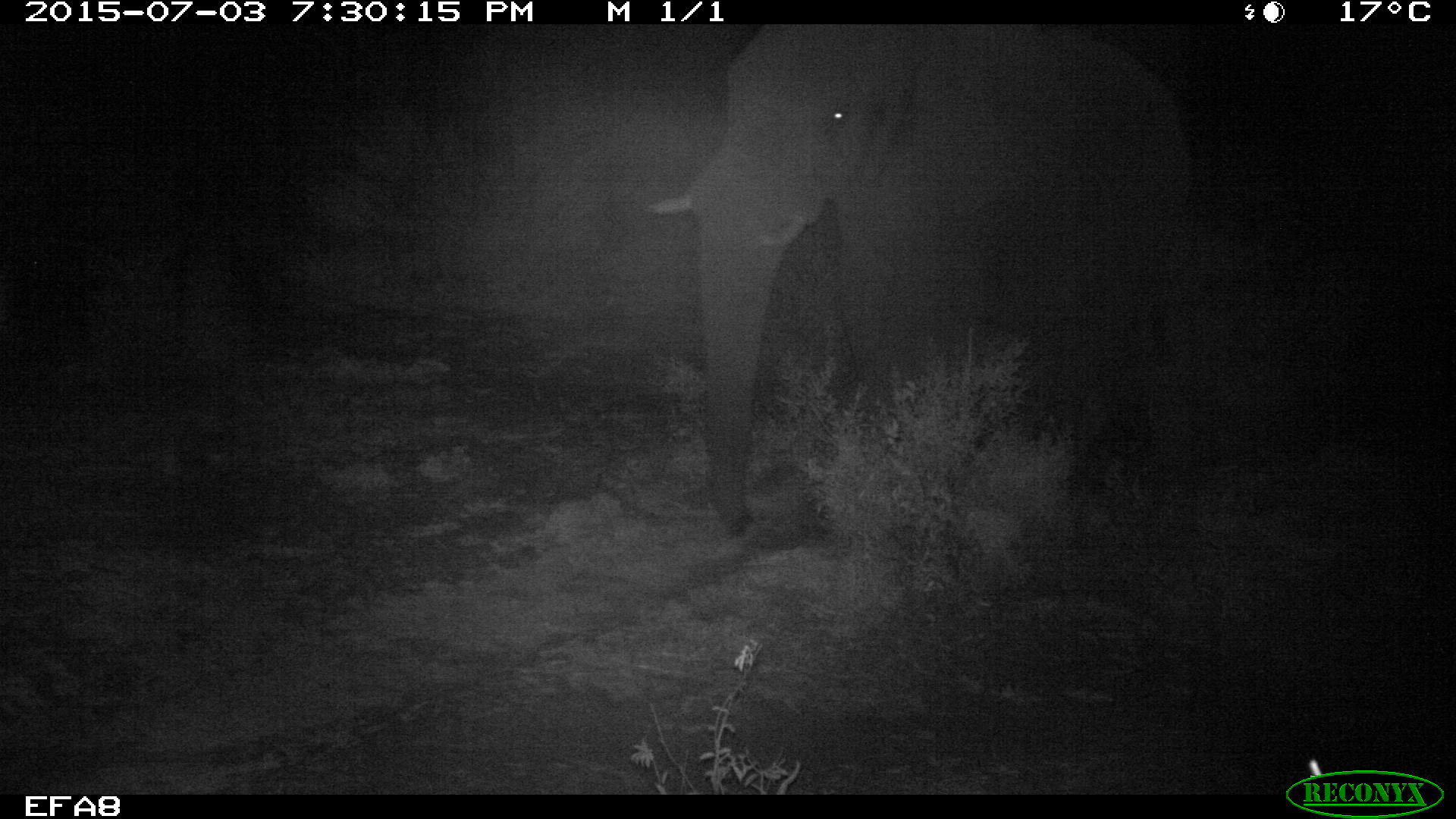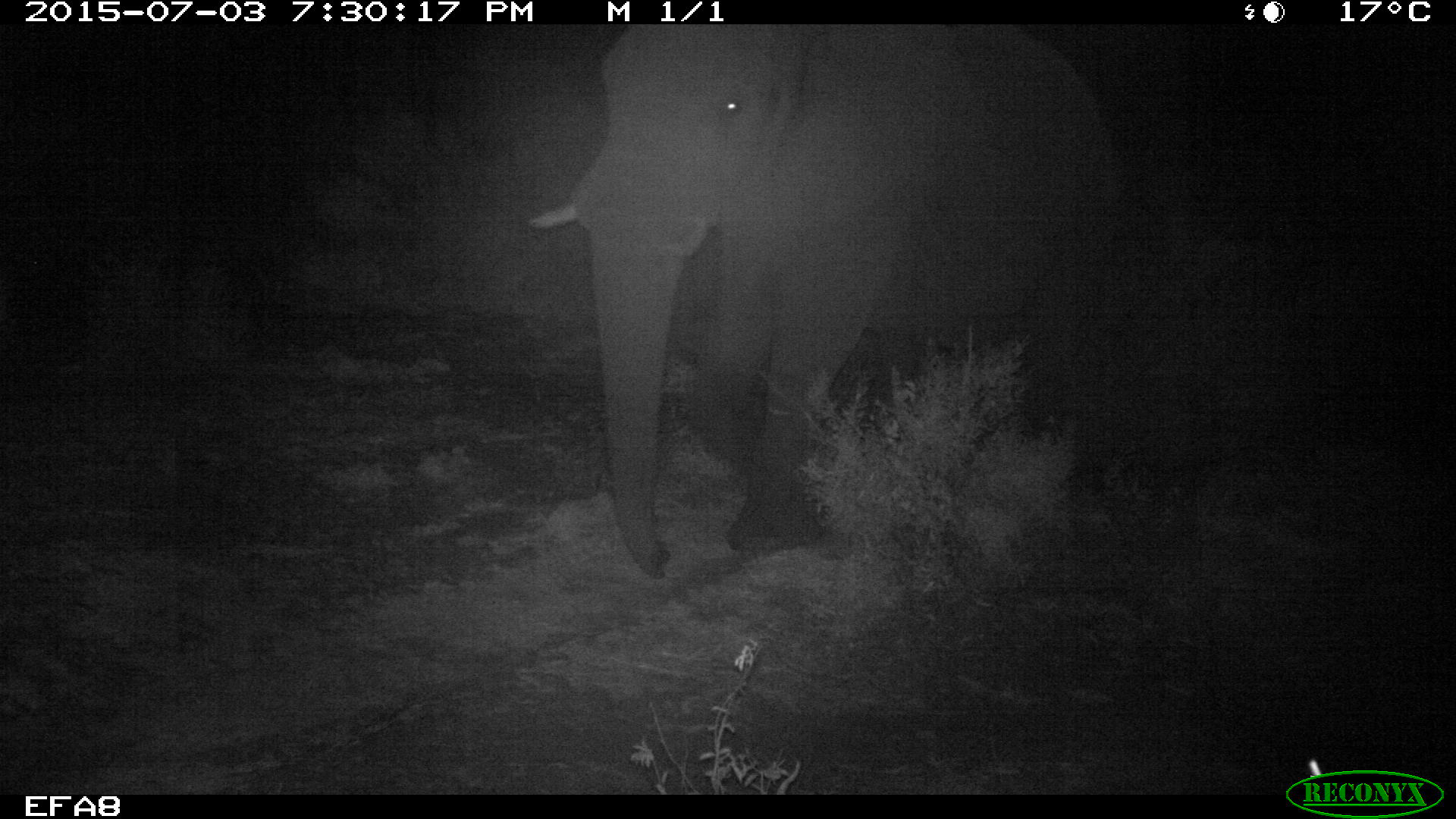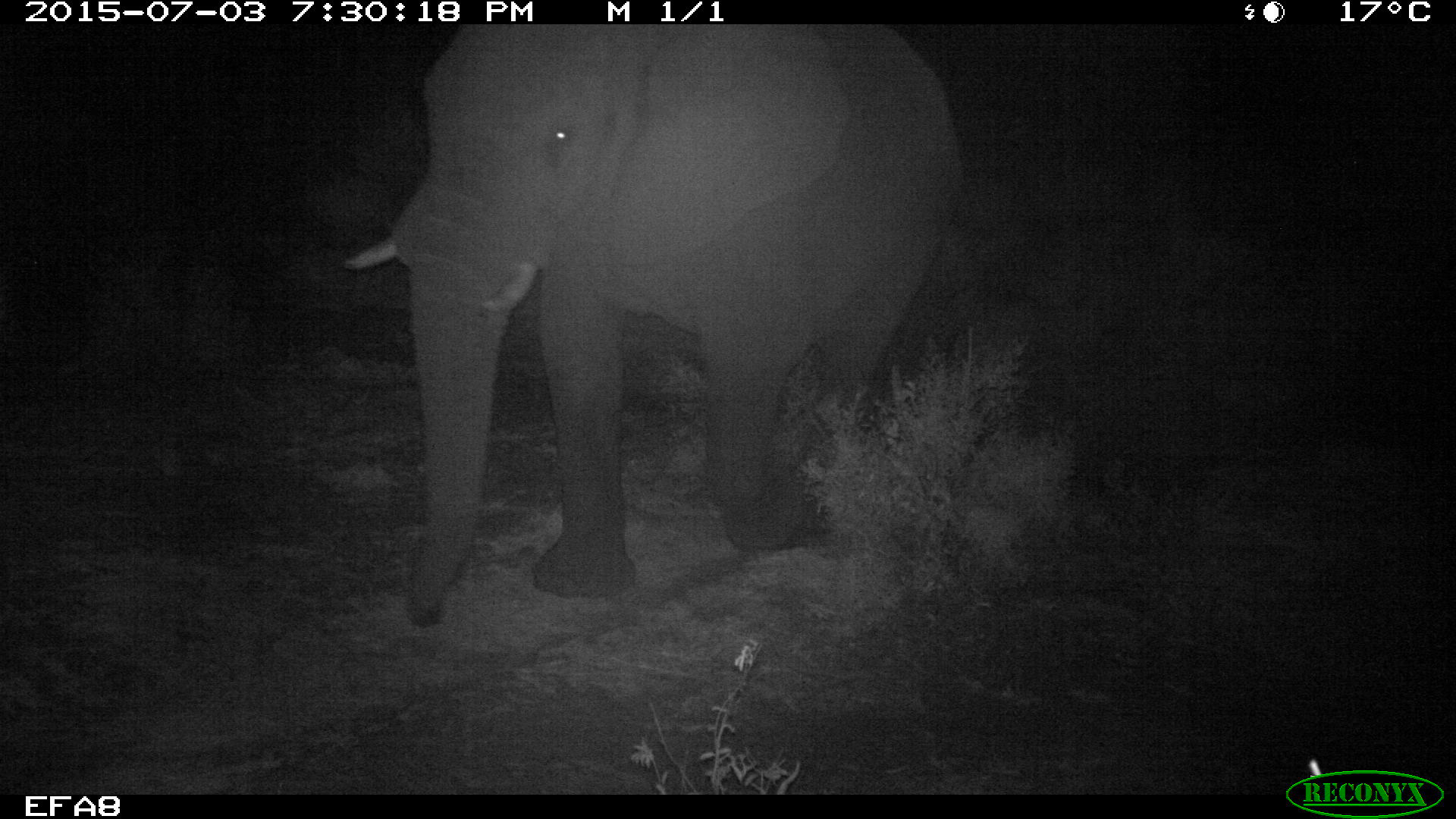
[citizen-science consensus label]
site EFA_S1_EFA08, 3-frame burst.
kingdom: Animalia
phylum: Chordata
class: Mammalia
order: Proboscidea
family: Elephantidae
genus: Loxodonta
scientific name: Loxodonta africana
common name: african bush elephant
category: elephant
Elephant (african bush elephant) (Loxodonta africana), count 1. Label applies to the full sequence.